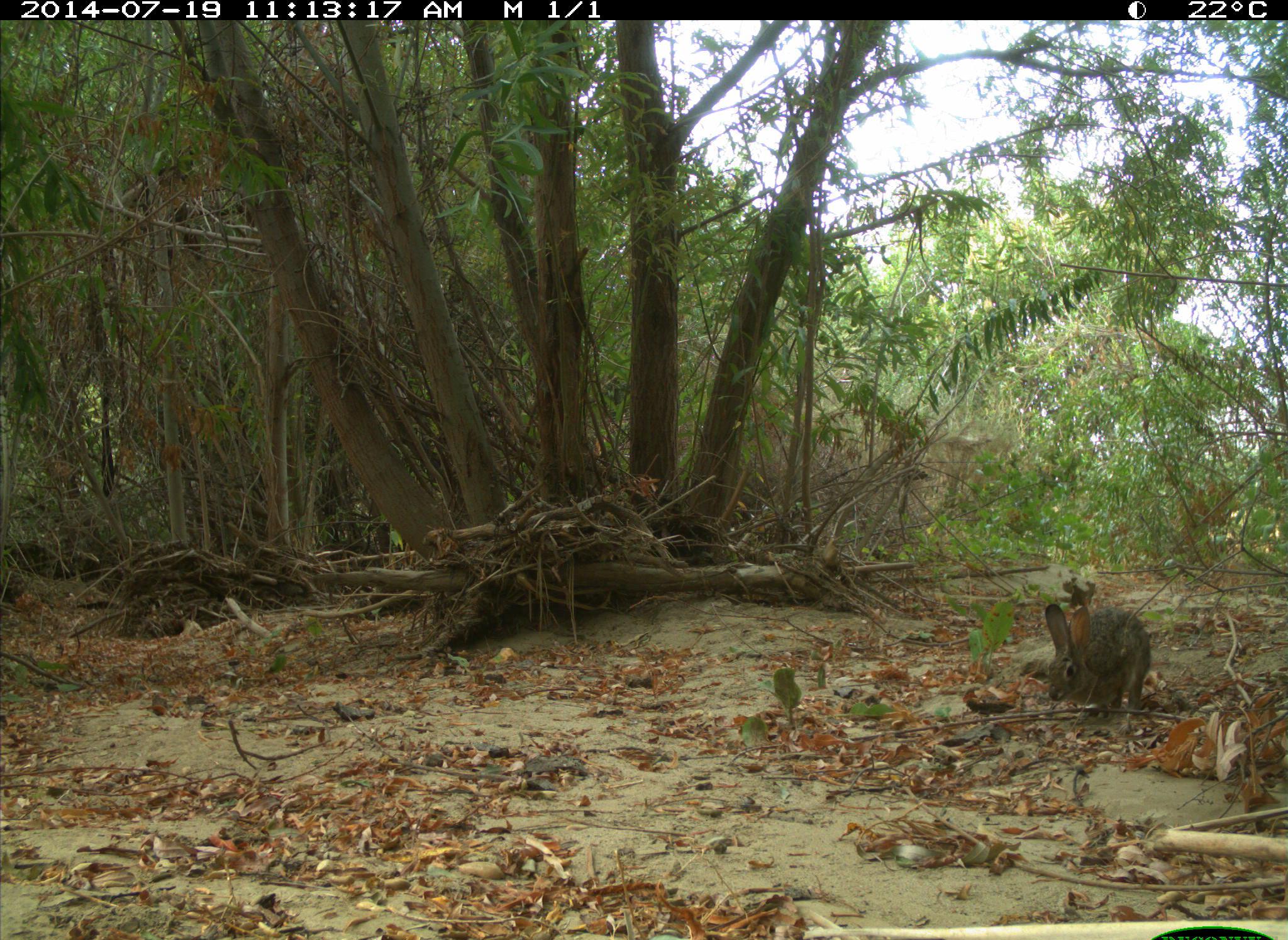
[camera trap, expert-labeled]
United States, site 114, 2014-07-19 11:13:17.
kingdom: Animalia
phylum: Chordata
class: Mammalia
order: Lagomorpha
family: Leporidae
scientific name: Leporidae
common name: rabbits and hares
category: rabbit